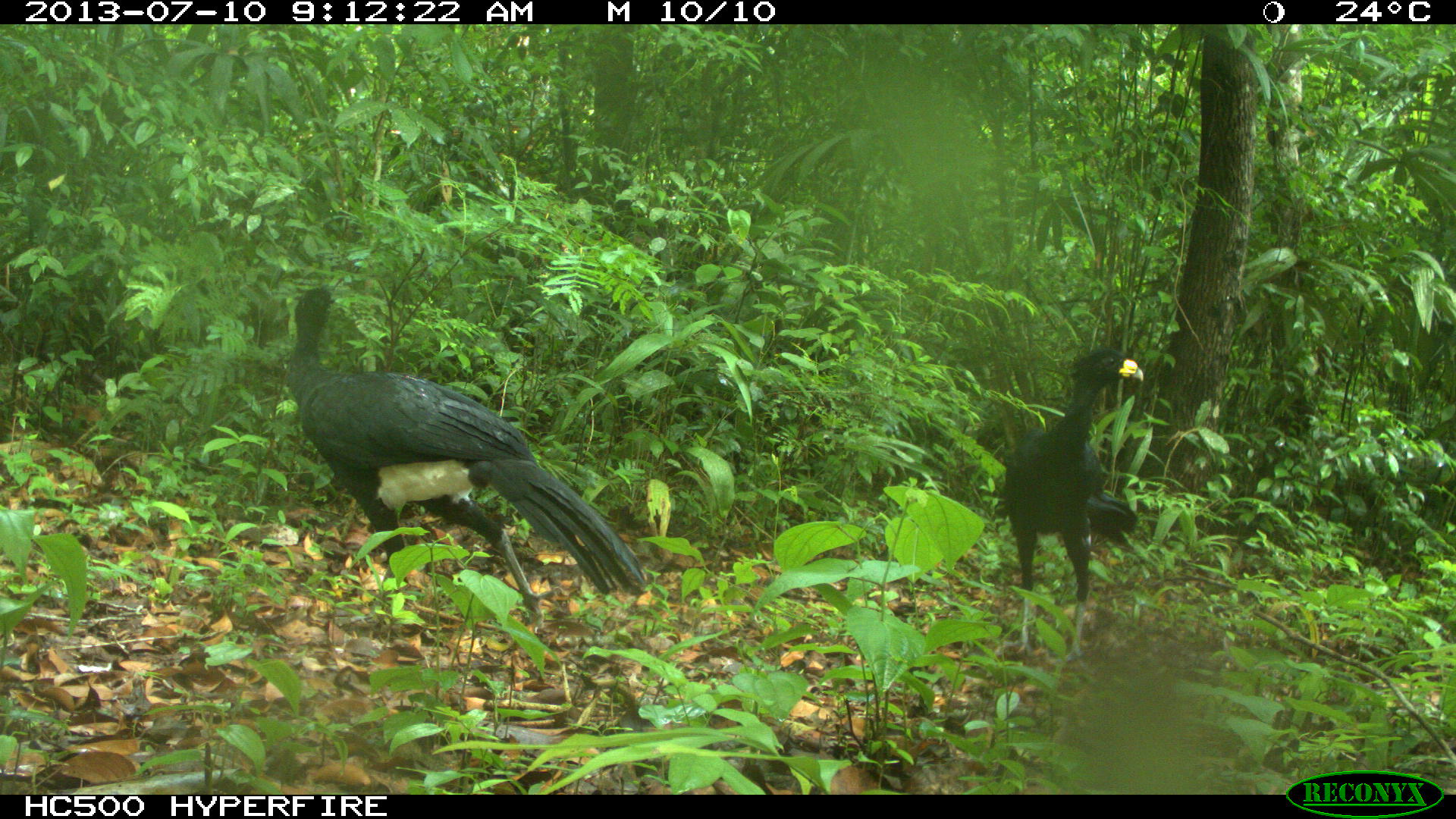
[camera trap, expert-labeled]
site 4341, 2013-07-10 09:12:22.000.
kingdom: Animalia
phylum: Chordata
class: Aves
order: Galliformes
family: Cracidae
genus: Crax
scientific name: Crax rubra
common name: great curassow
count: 2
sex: male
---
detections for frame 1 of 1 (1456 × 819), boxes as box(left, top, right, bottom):
crax rubra: box(283, 286, 652, 638); box(990, 345, 1147, 664)